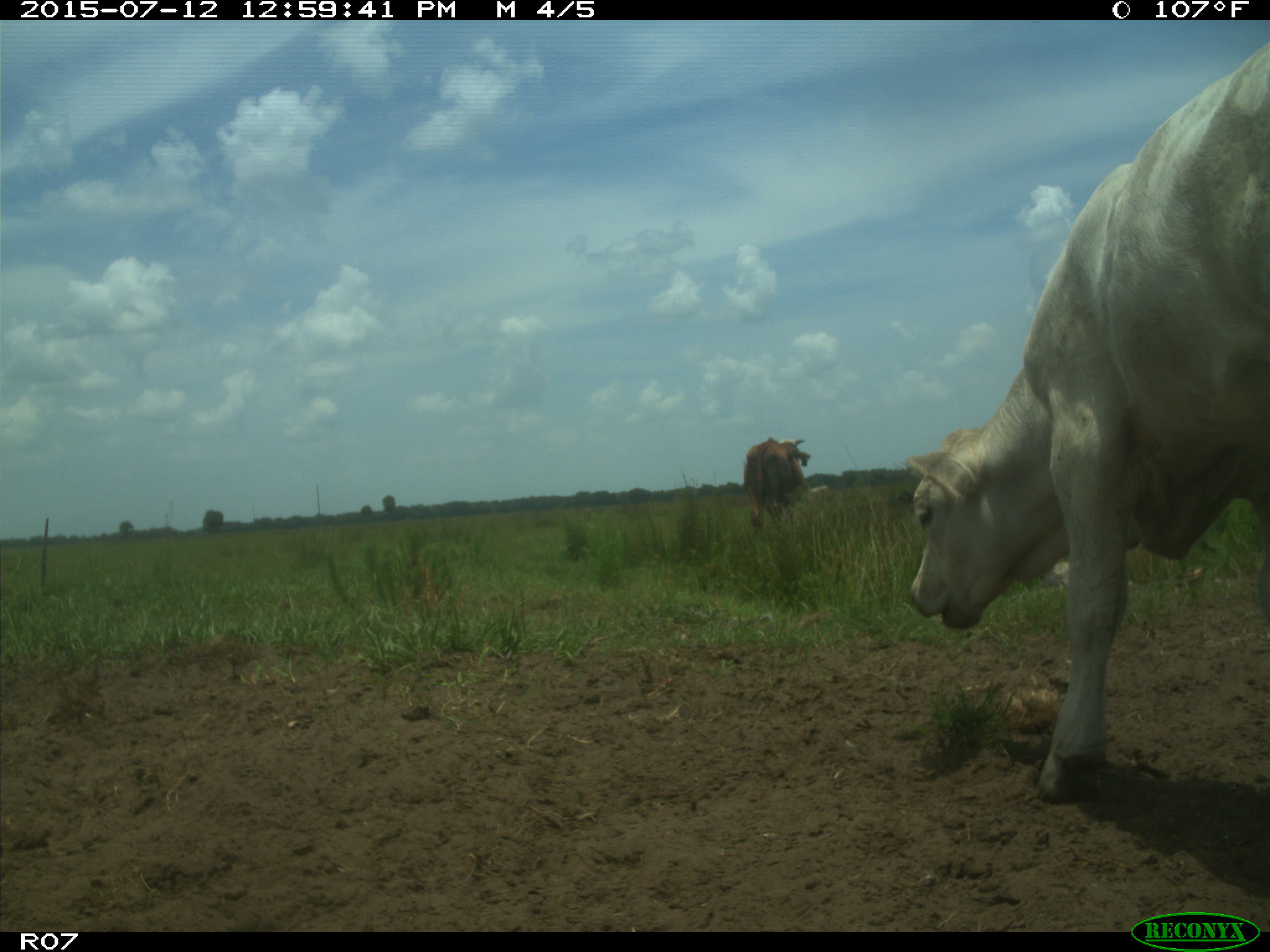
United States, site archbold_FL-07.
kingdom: Animalia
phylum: Chordata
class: Mammalia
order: Artiodactyla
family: Bovidae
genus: Bos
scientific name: Bos taurus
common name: domestic cow